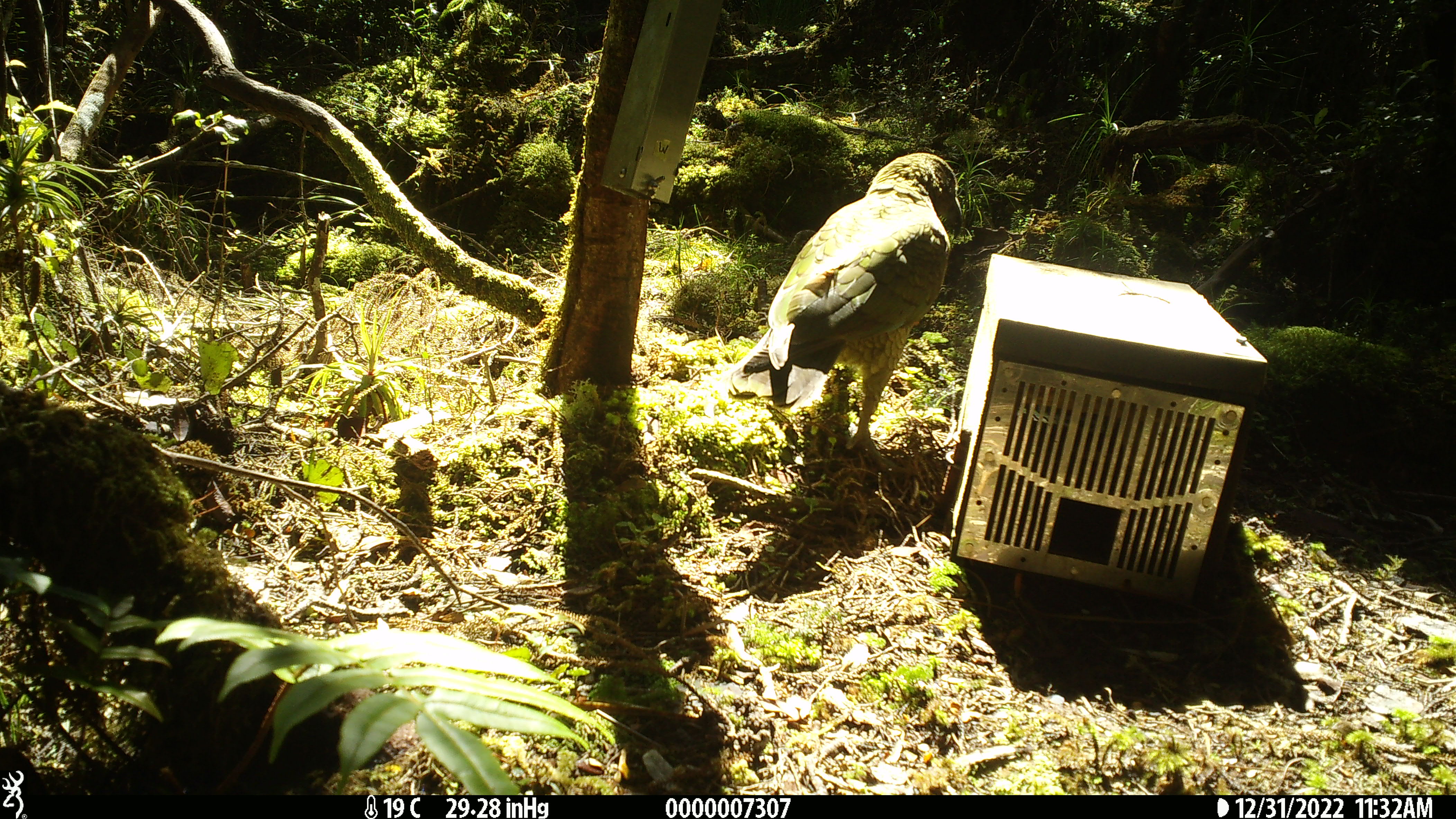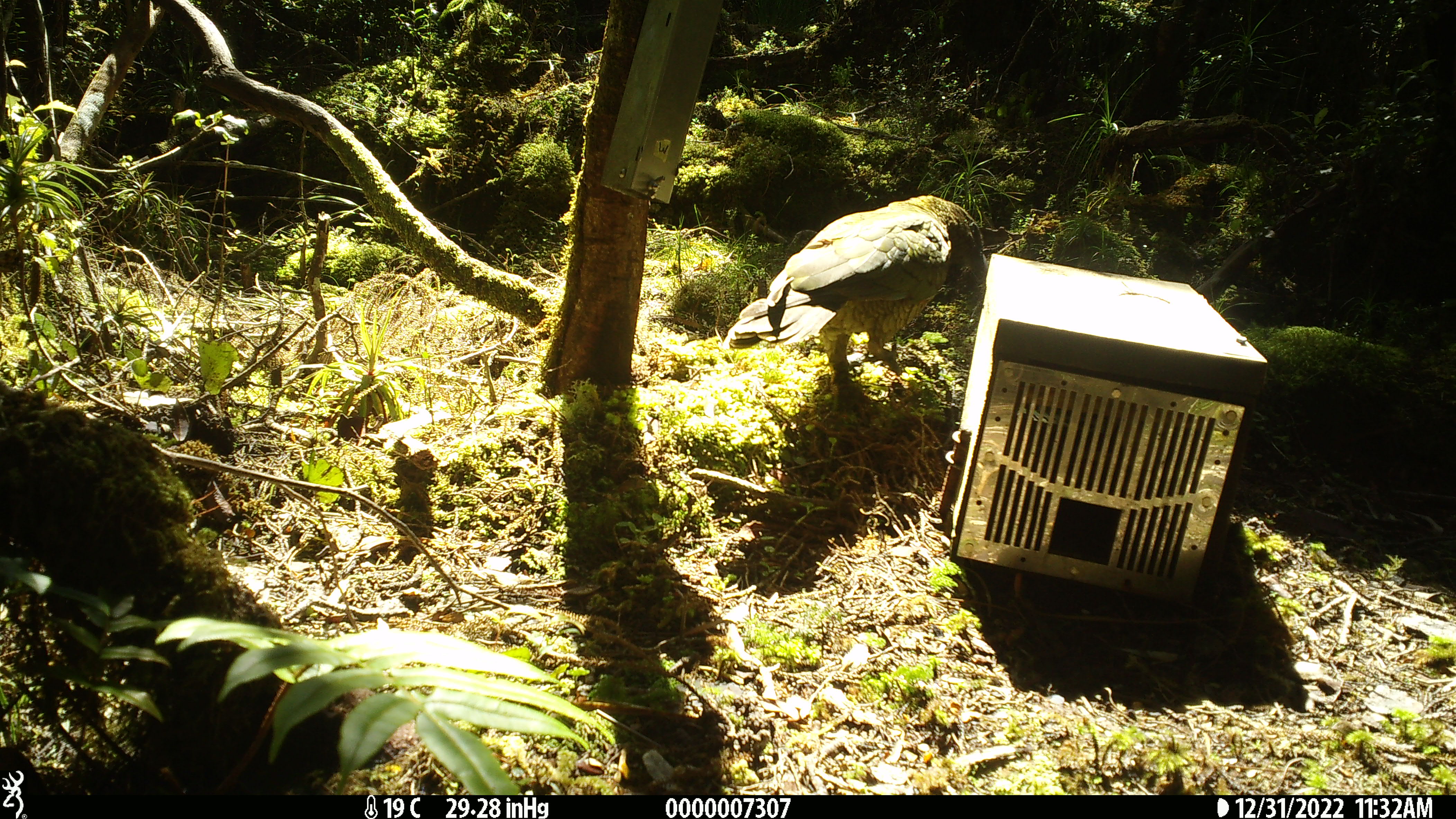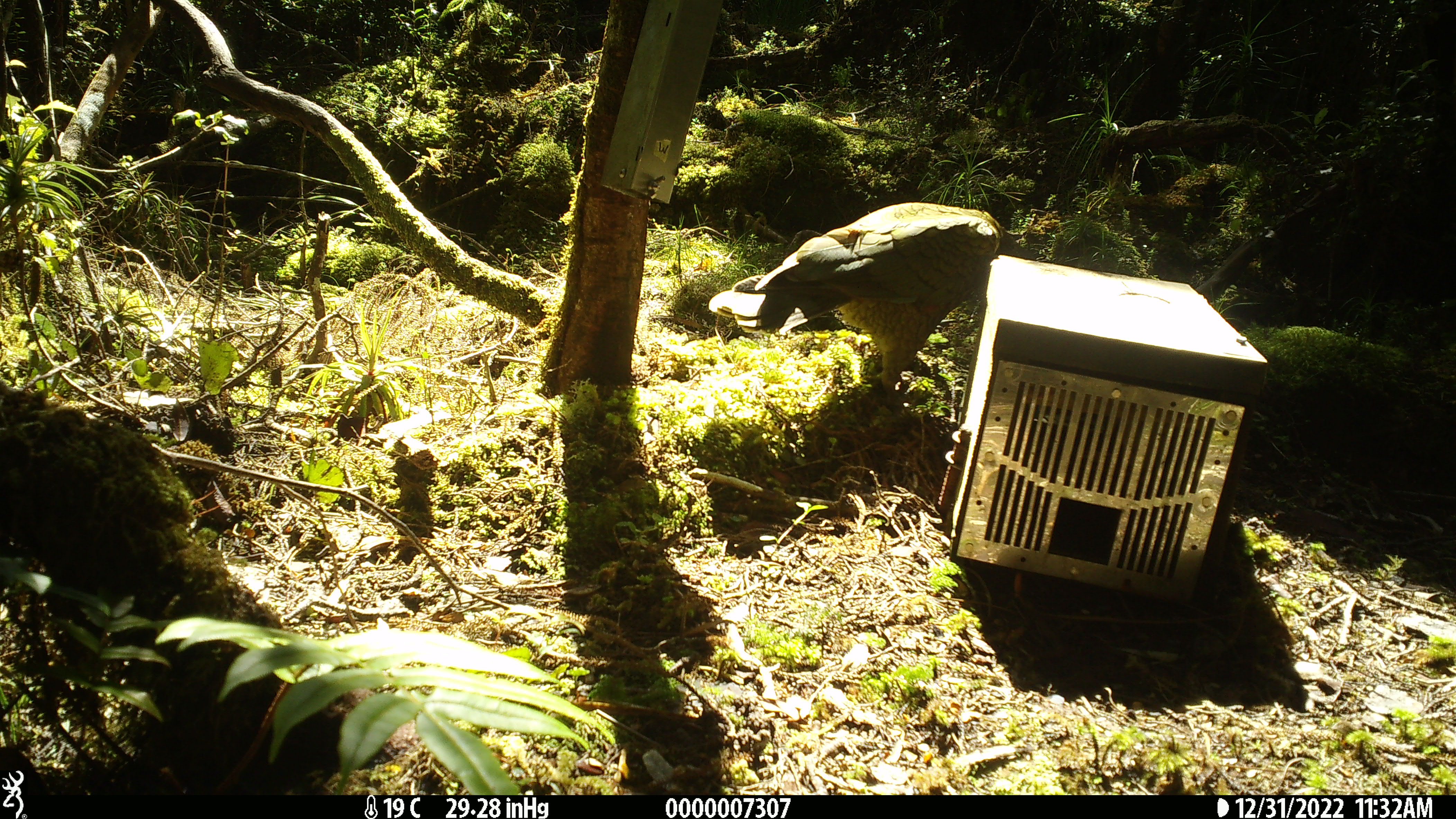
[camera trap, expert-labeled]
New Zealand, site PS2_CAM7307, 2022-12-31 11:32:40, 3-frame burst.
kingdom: Animalia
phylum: Chordata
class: Aves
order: Psittaciformes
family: Strigopidae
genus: Nestor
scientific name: Nestor notabilis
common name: kea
Kea (Nestor notabilis).